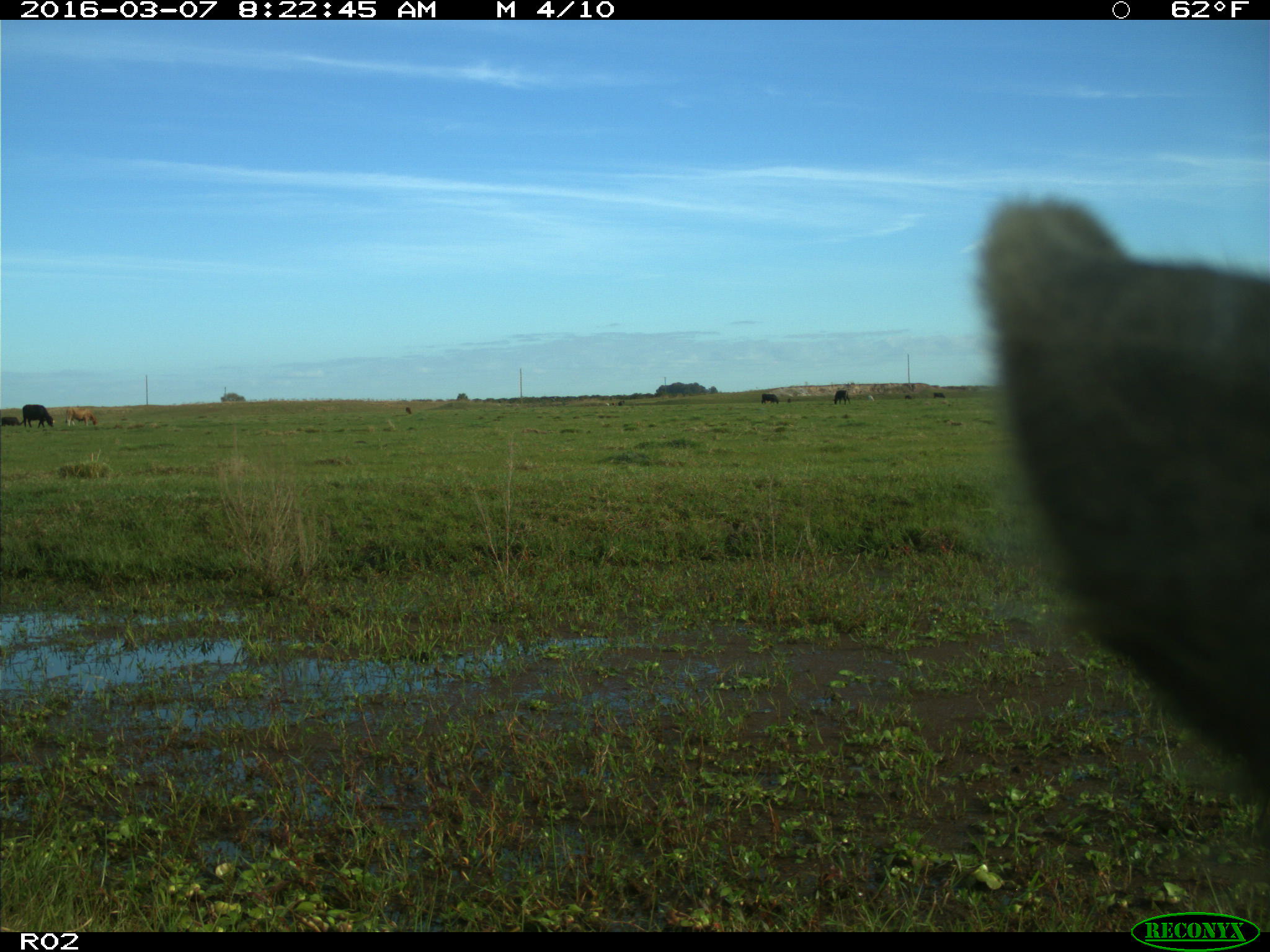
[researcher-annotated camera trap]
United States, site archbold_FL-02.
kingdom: Animalia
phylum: Chordata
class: Mammalia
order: Artiodactyla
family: Bovidae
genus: Bos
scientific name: Bos taurus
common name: domestic cow